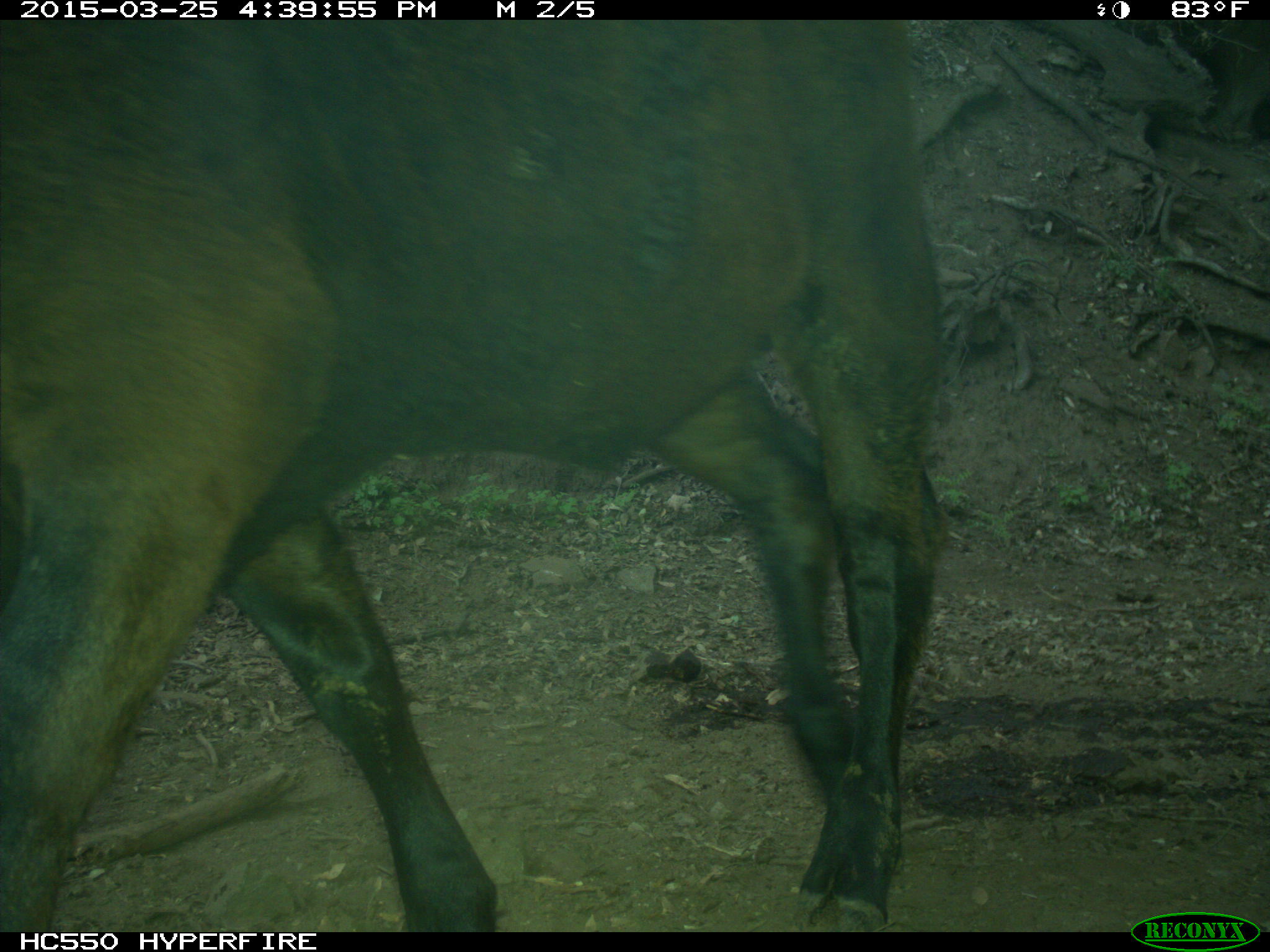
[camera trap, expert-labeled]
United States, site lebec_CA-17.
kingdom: Animalia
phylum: Chordata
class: Mammalia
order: Artiodactyla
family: Bovidae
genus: Bos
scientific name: Bos taurus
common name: domestic cow